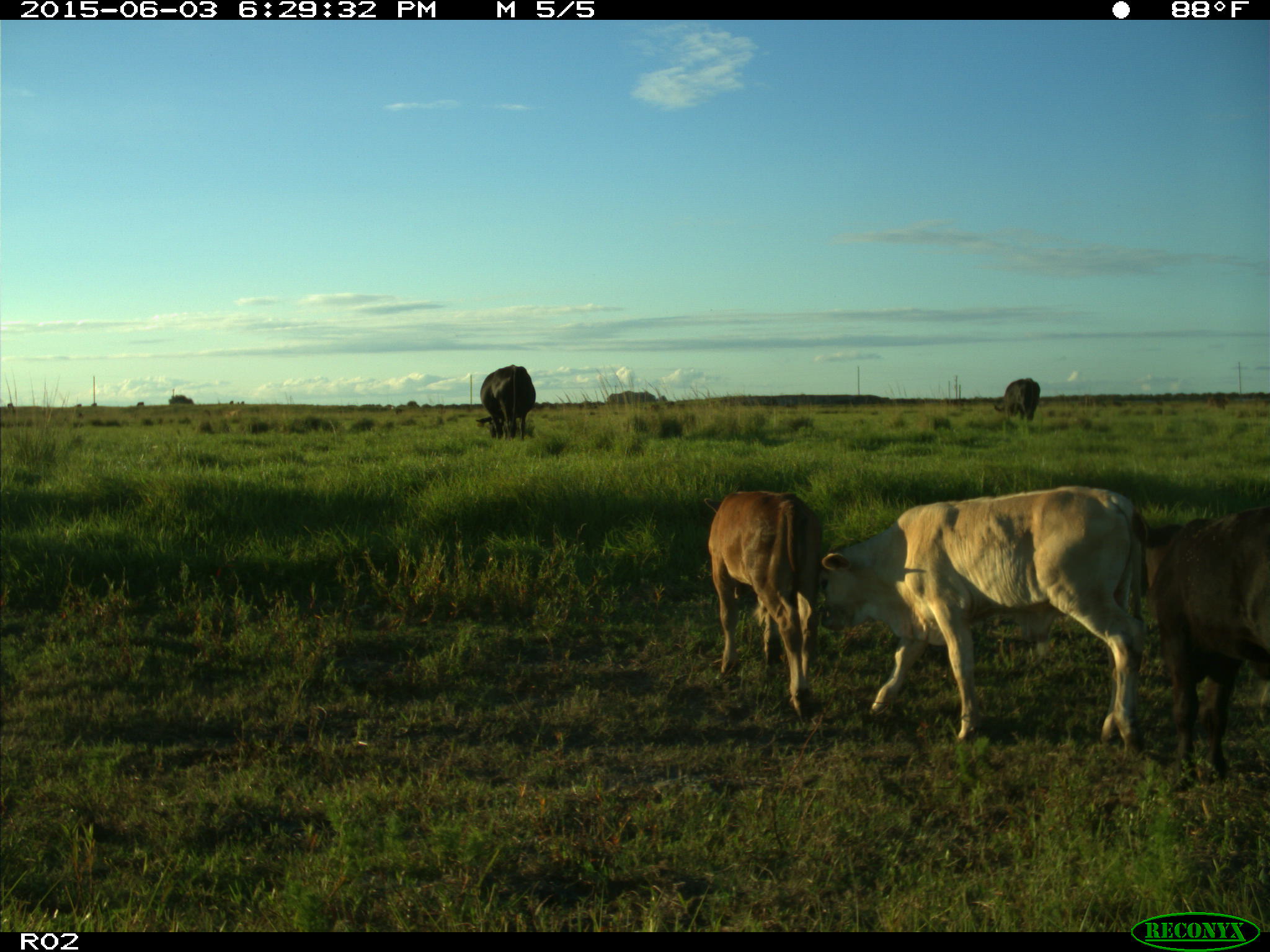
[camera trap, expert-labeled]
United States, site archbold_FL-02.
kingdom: Animalia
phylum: Chordata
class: Mammalia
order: Artiodactyla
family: Bovidae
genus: Bos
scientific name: Bos taurus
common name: domestic cow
Bos taurus (domestic cow).